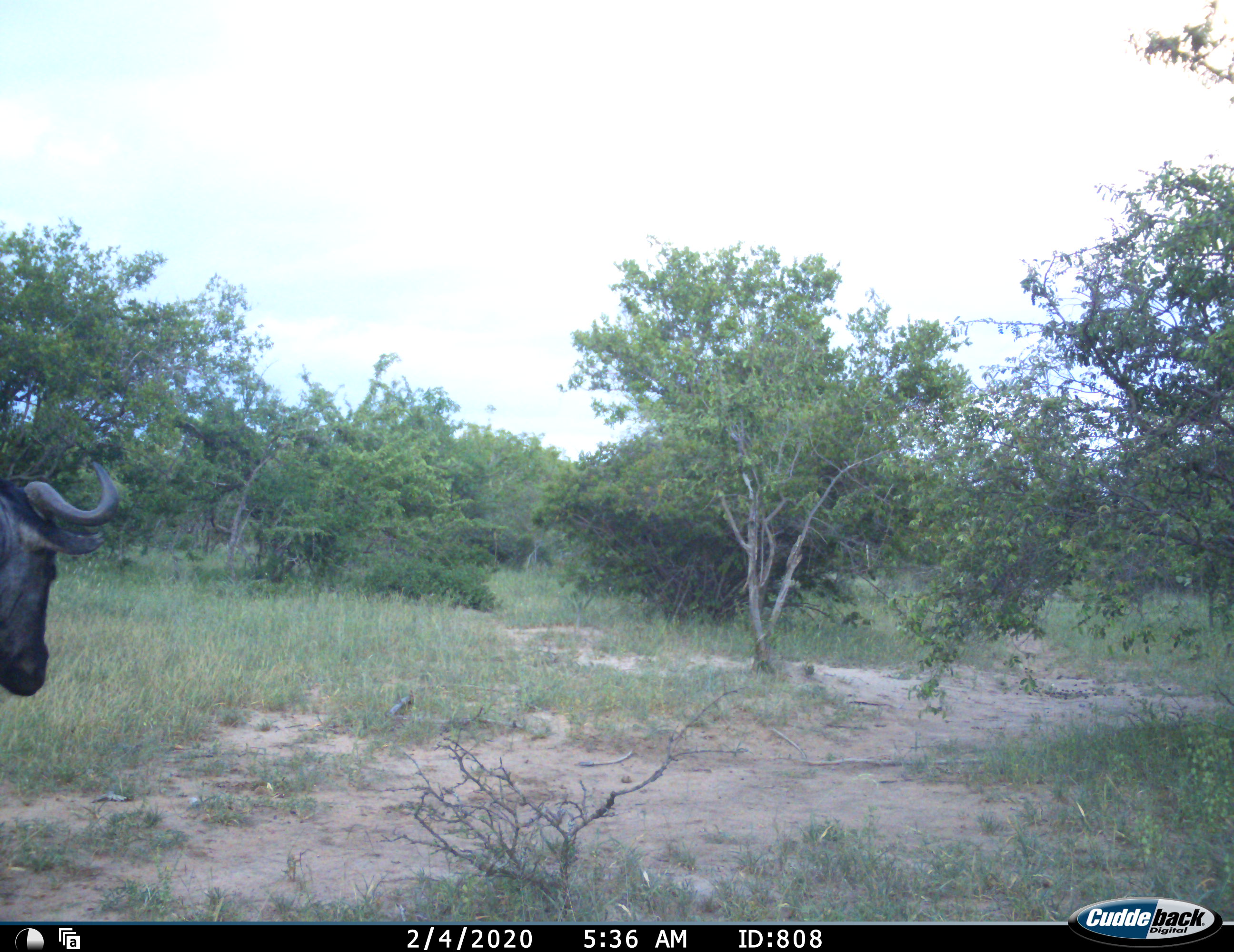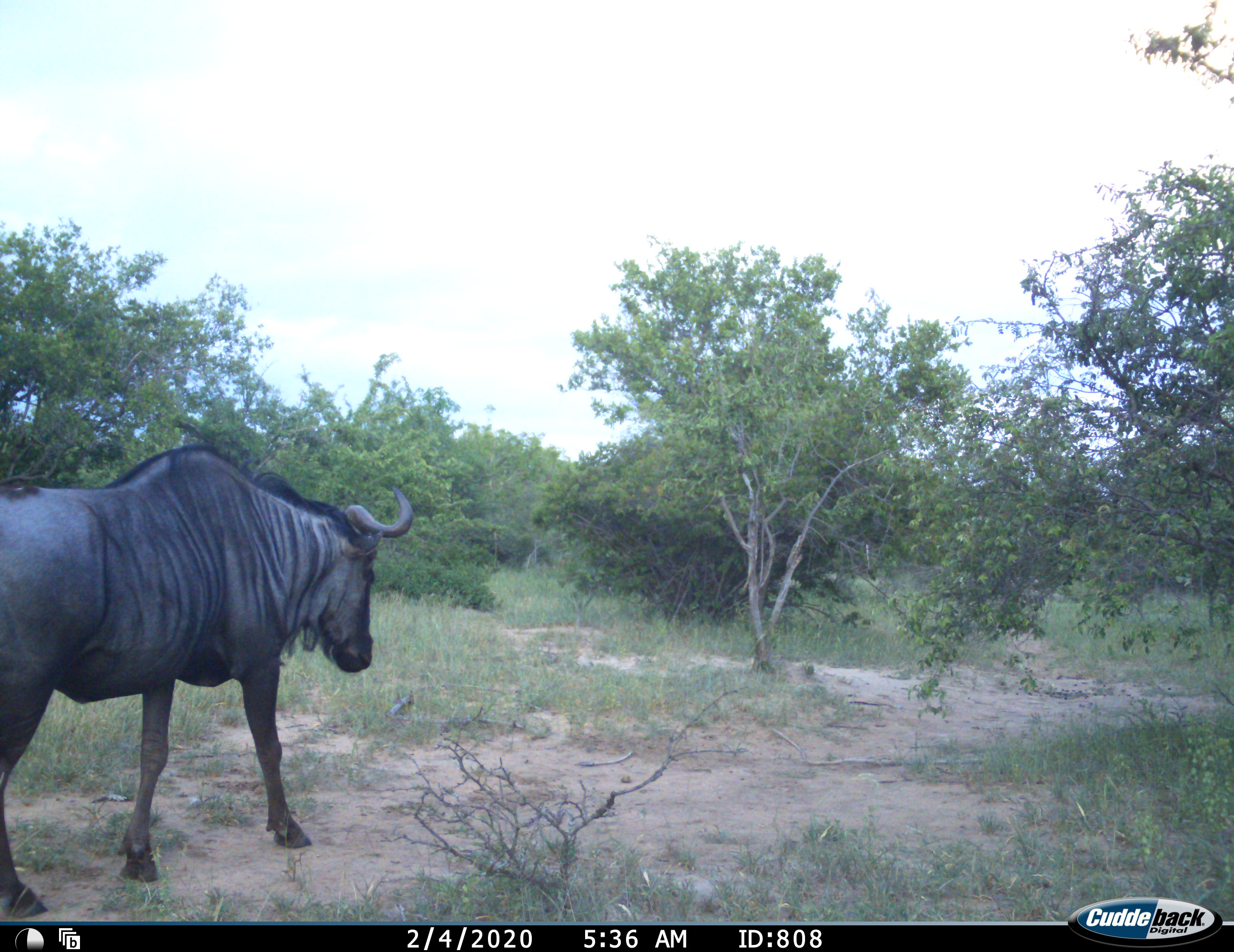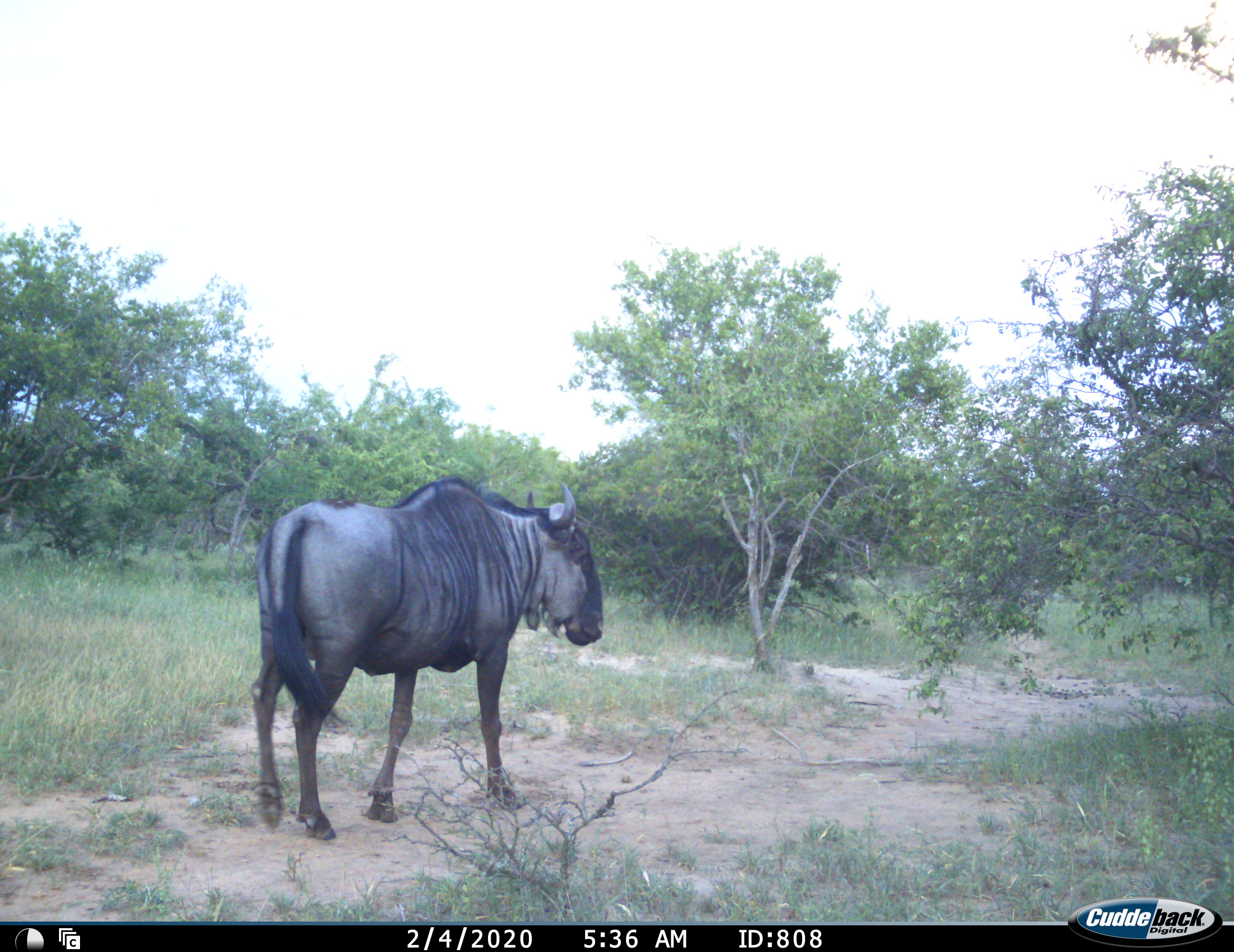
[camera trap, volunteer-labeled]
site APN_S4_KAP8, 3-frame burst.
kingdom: Animalia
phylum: Chordata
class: Mammalia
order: Artiodactyla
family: Bovidae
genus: Connochaetes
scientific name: Connochaetes taurinus taurinus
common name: blue wildebeest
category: wildebeestblue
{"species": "wildebeestblue (blue wildebeest) (Connochaetes taurinus taurinus)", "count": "1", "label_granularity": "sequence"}